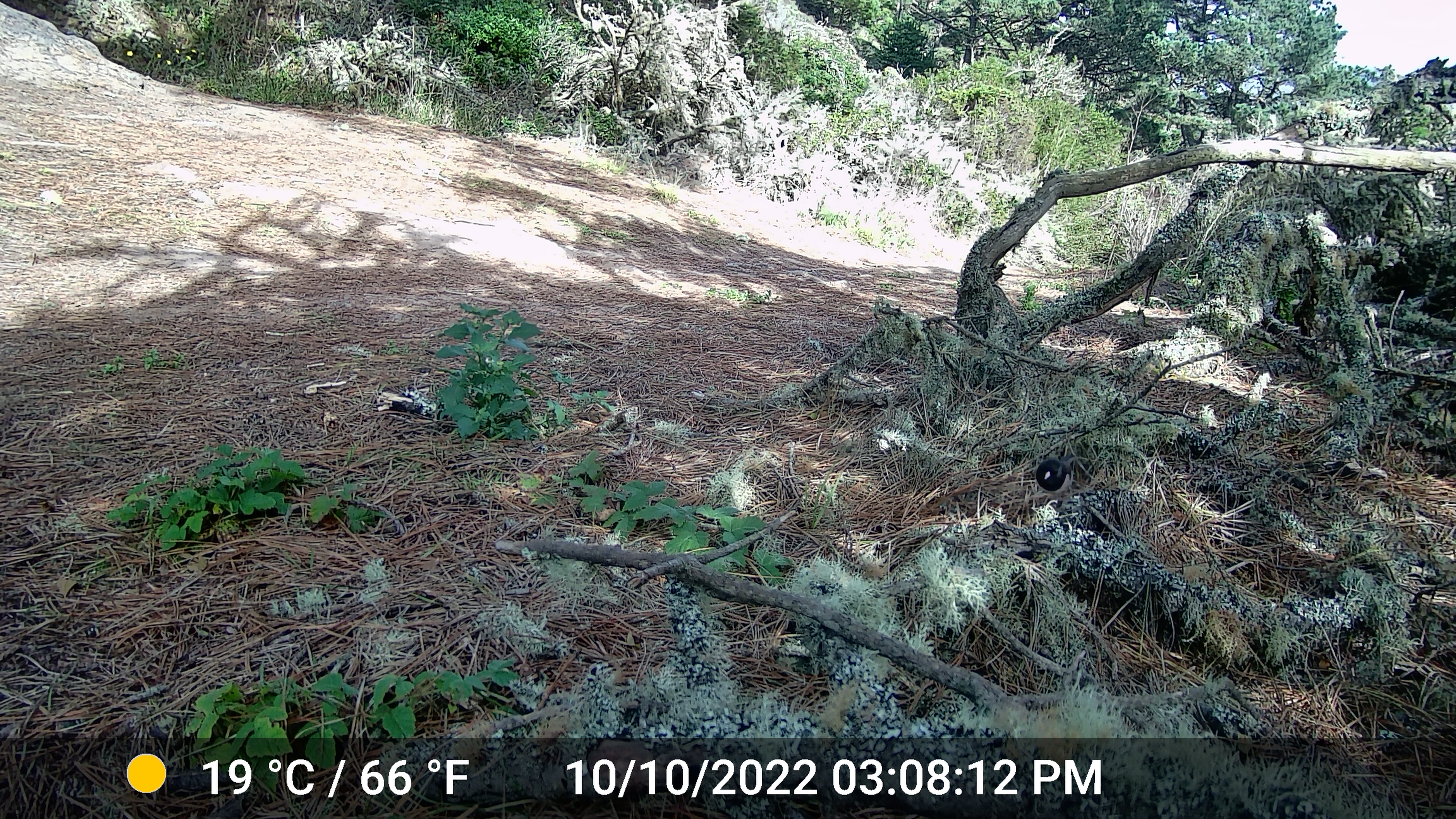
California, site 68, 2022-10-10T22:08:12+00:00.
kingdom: Animalia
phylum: Chordata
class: Aves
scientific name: Aves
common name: bird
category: unknown bird